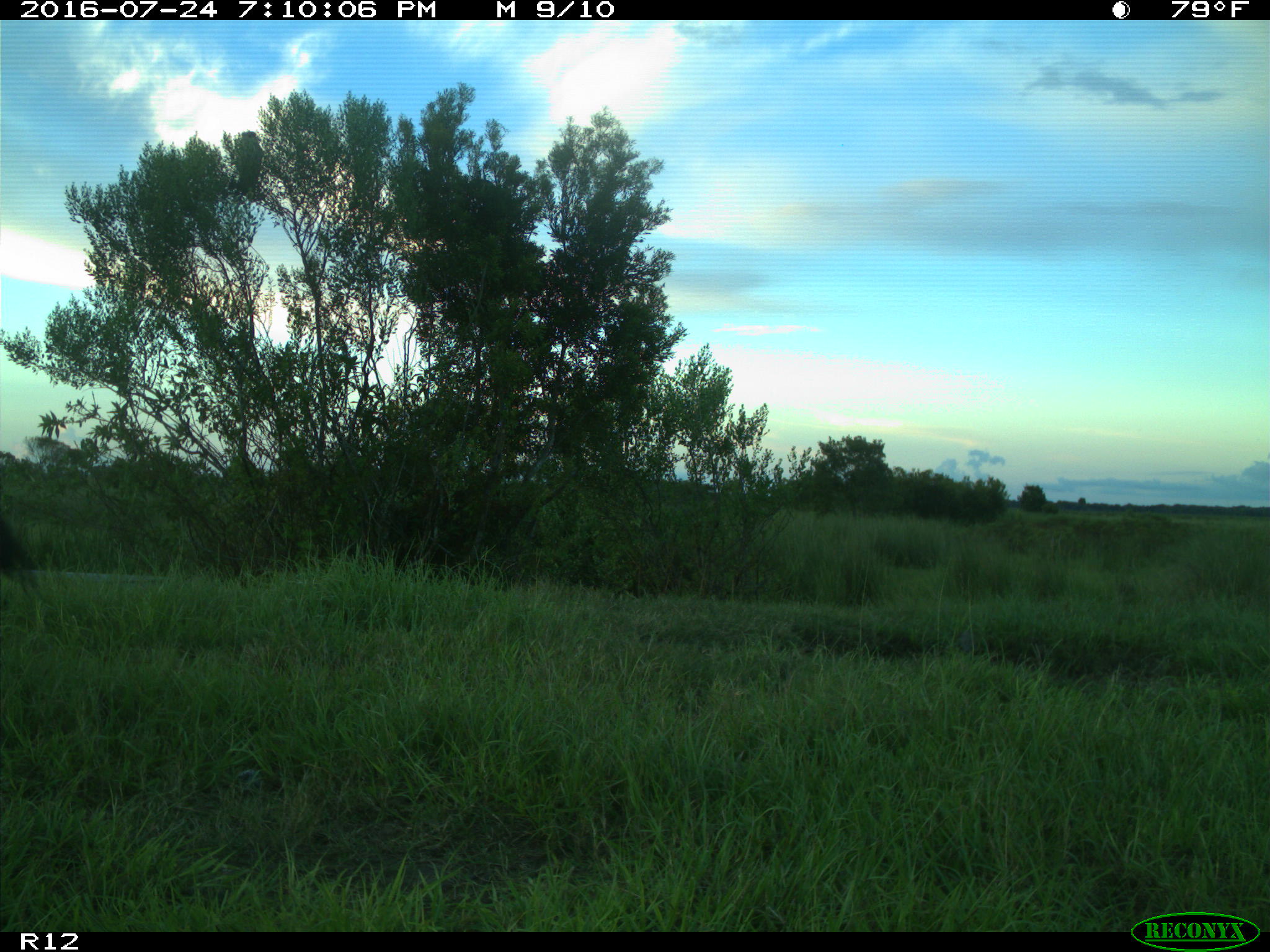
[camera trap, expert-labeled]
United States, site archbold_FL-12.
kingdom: Animalia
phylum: Chordata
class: Mammalia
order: Artiodactyla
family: Suidae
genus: Sus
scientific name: Sus scrofa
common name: wild boar